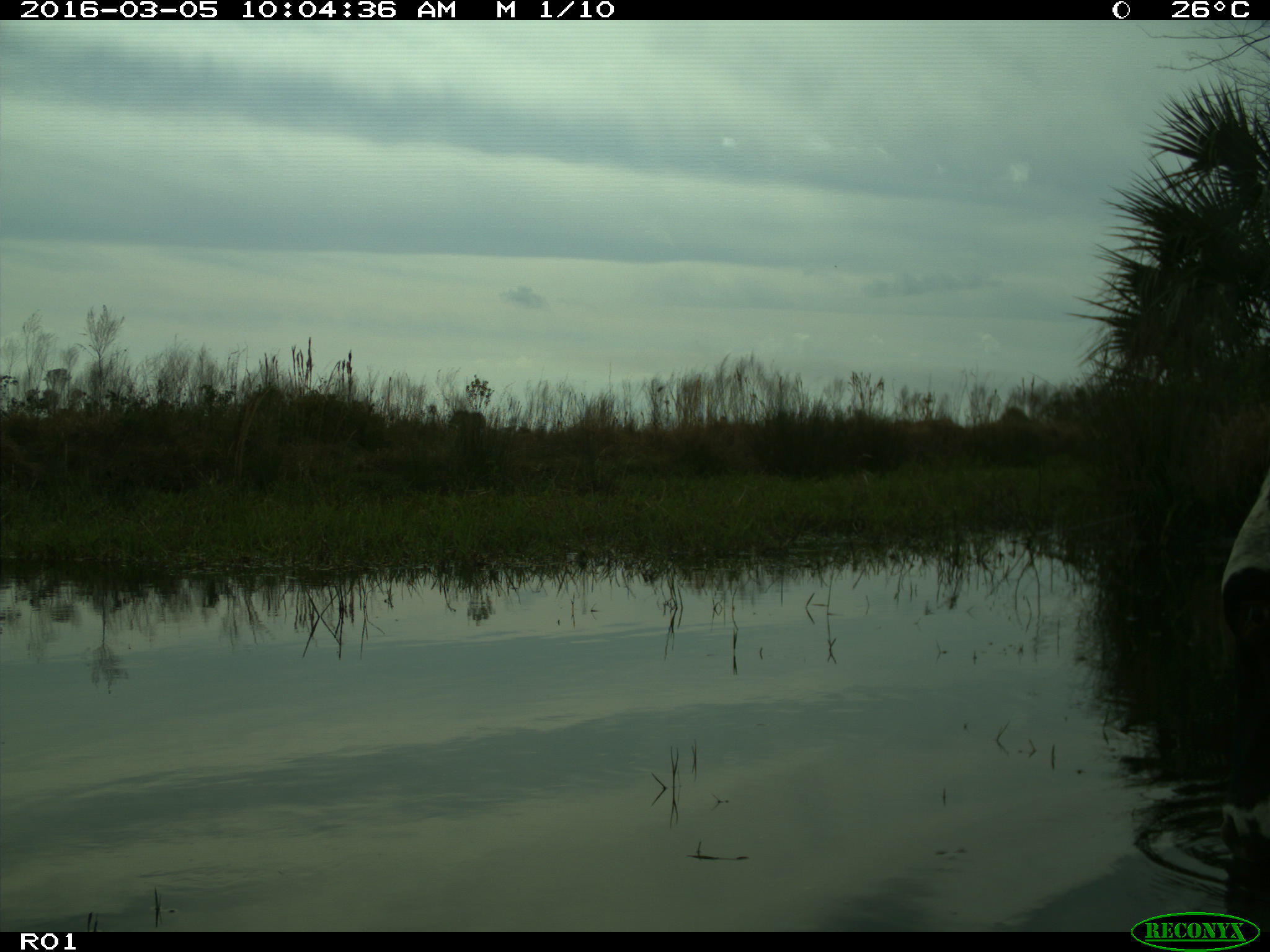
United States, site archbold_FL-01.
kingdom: Animalia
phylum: Chordata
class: Mammalia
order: Artiodactyla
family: Bovidae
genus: Bos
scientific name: Bos taurus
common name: domestic cow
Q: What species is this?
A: Bos taurus (domestic cow).